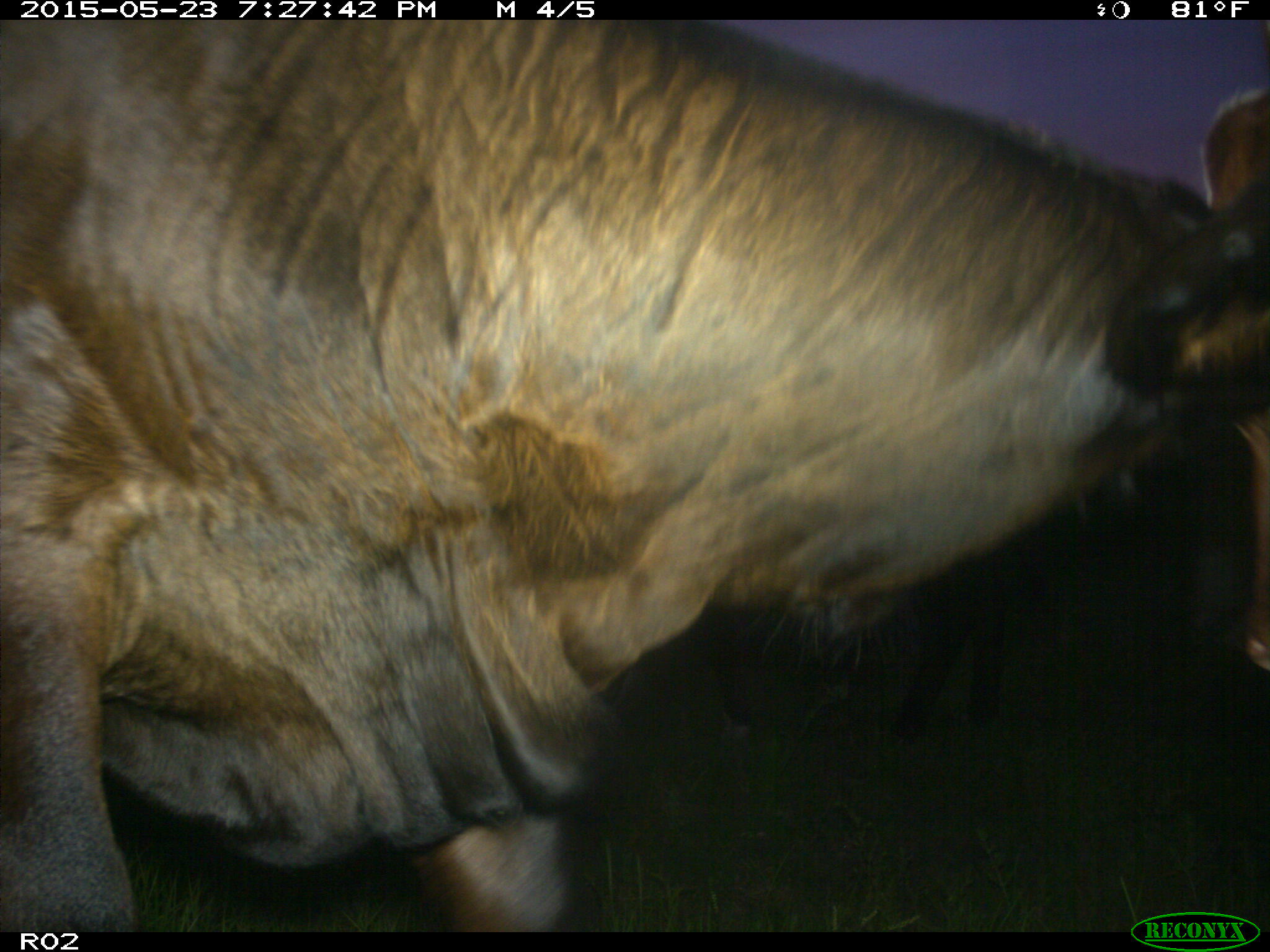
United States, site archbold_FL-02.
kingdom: Animalia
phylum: Chordata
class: Mammalia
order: Artiodactyla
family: Bovidae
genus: Bos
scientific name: Bos taurus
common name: domestic cow